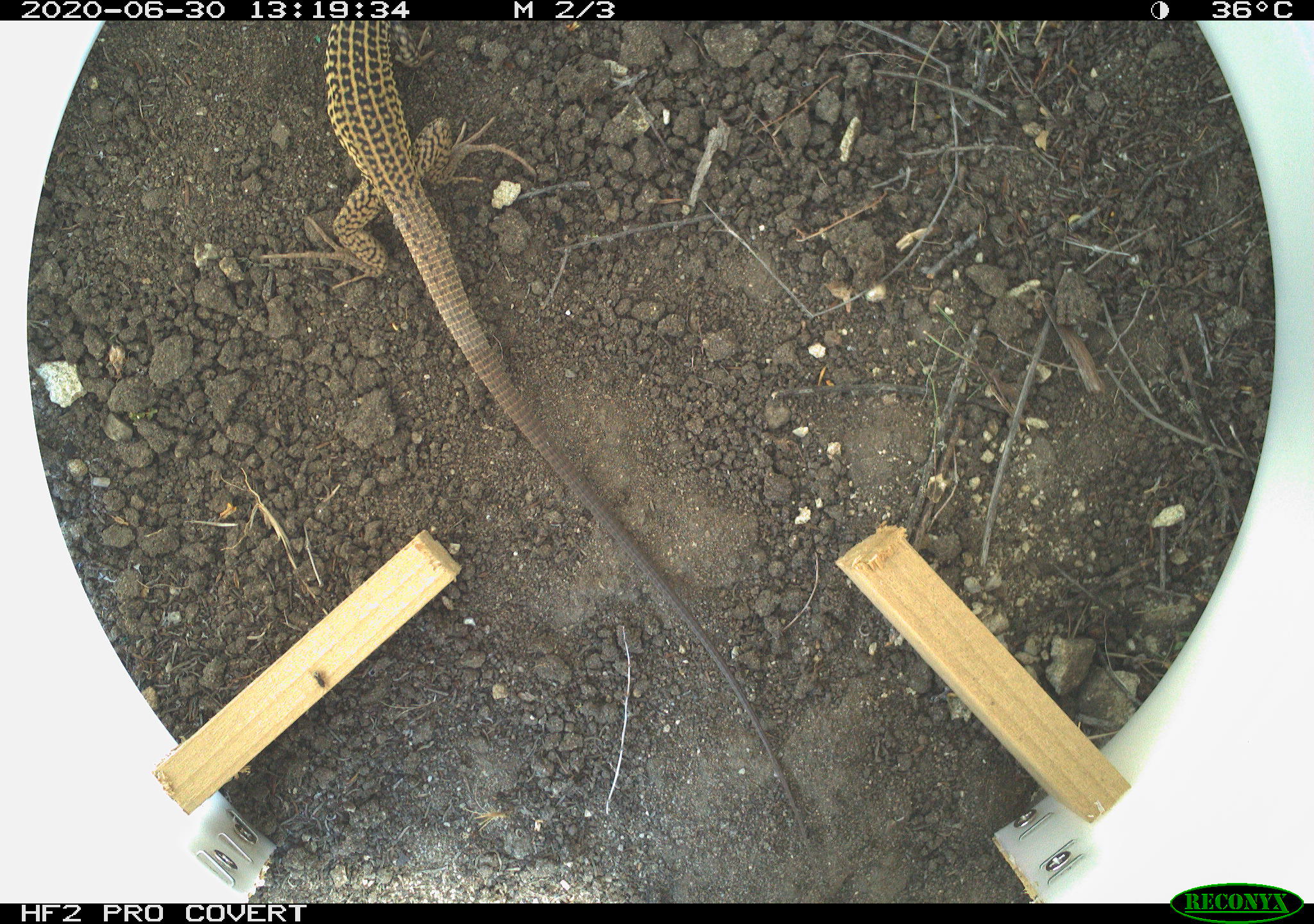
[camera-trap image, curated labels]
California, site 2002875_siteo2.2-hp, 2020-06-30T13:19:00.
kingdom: Animalia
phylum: Chordata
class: Reptilia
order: Squamata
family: Teiidae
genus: Aspidoscelis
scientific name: Aspidoscelis tigris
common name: western whiptail